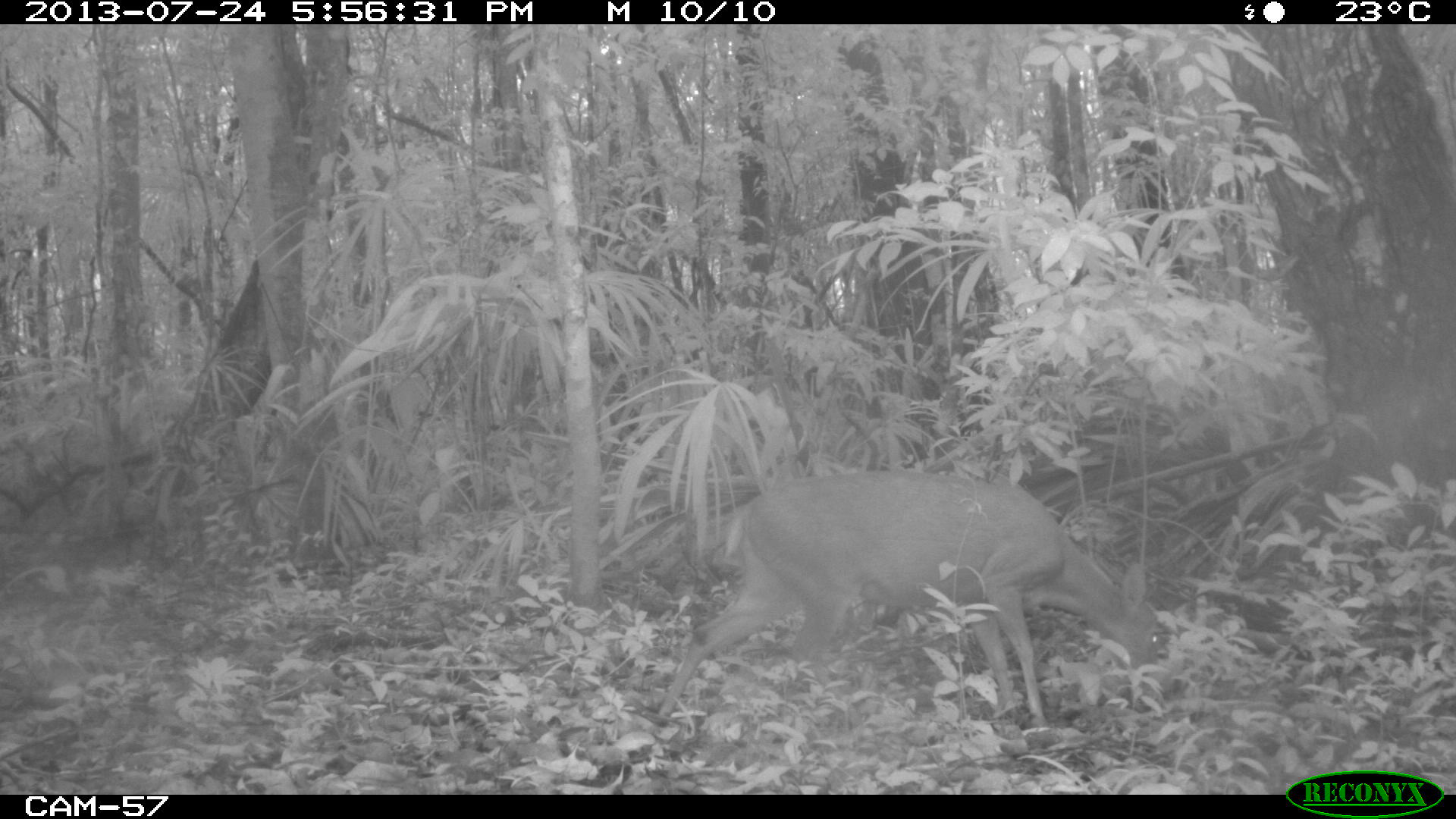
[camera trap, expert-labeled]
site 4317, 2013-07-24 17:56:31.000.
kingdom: Animalia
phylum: Chordata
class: Mammalia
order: Artiodactyla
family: Cervidae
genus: Mazama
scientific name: Mazama temama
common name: central american red brocket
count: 1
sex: male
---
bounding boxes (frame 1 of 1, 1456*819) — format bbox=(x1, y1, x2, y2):
mazama temama: bbox=(653, 471, 1161, 733)